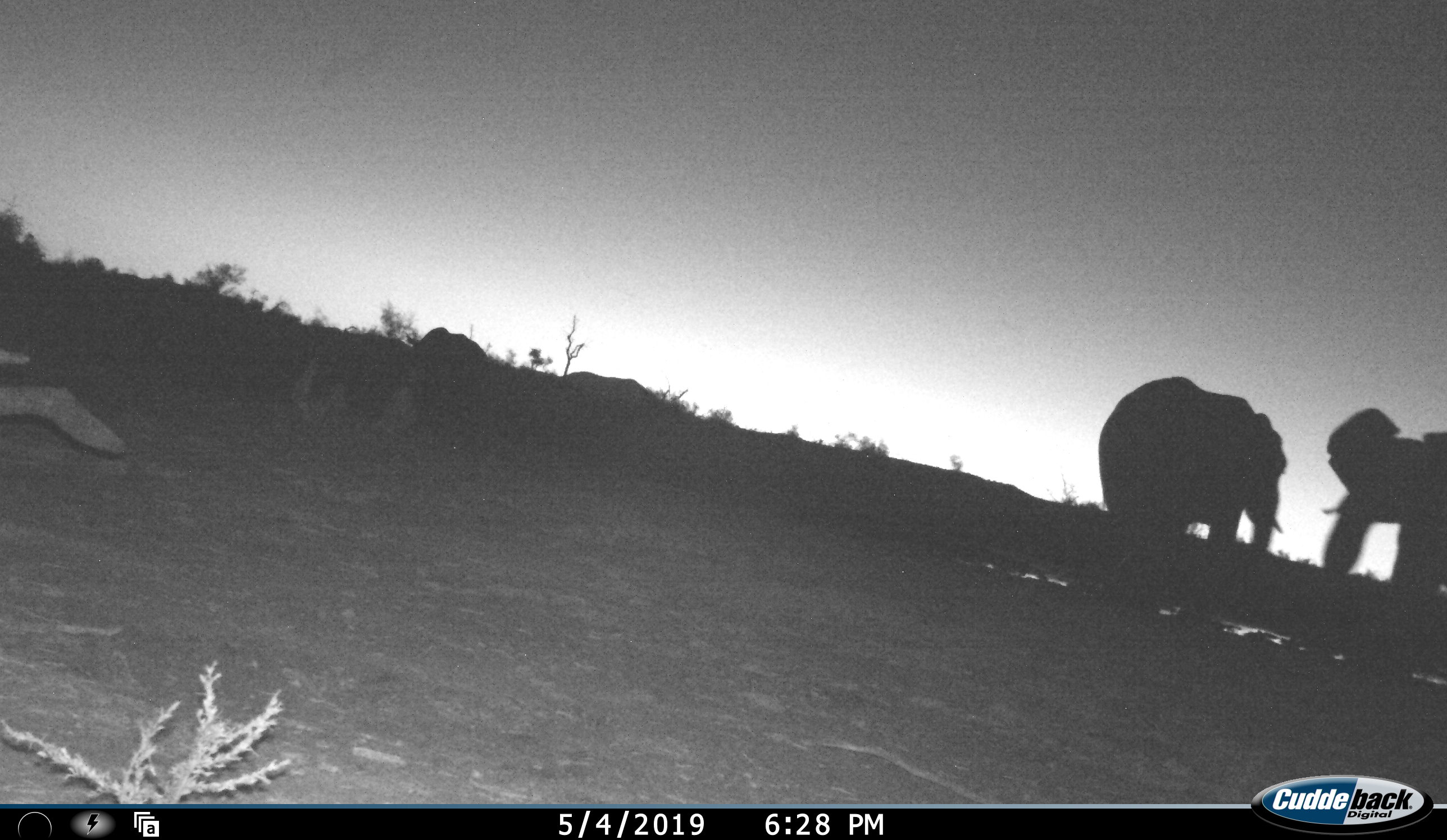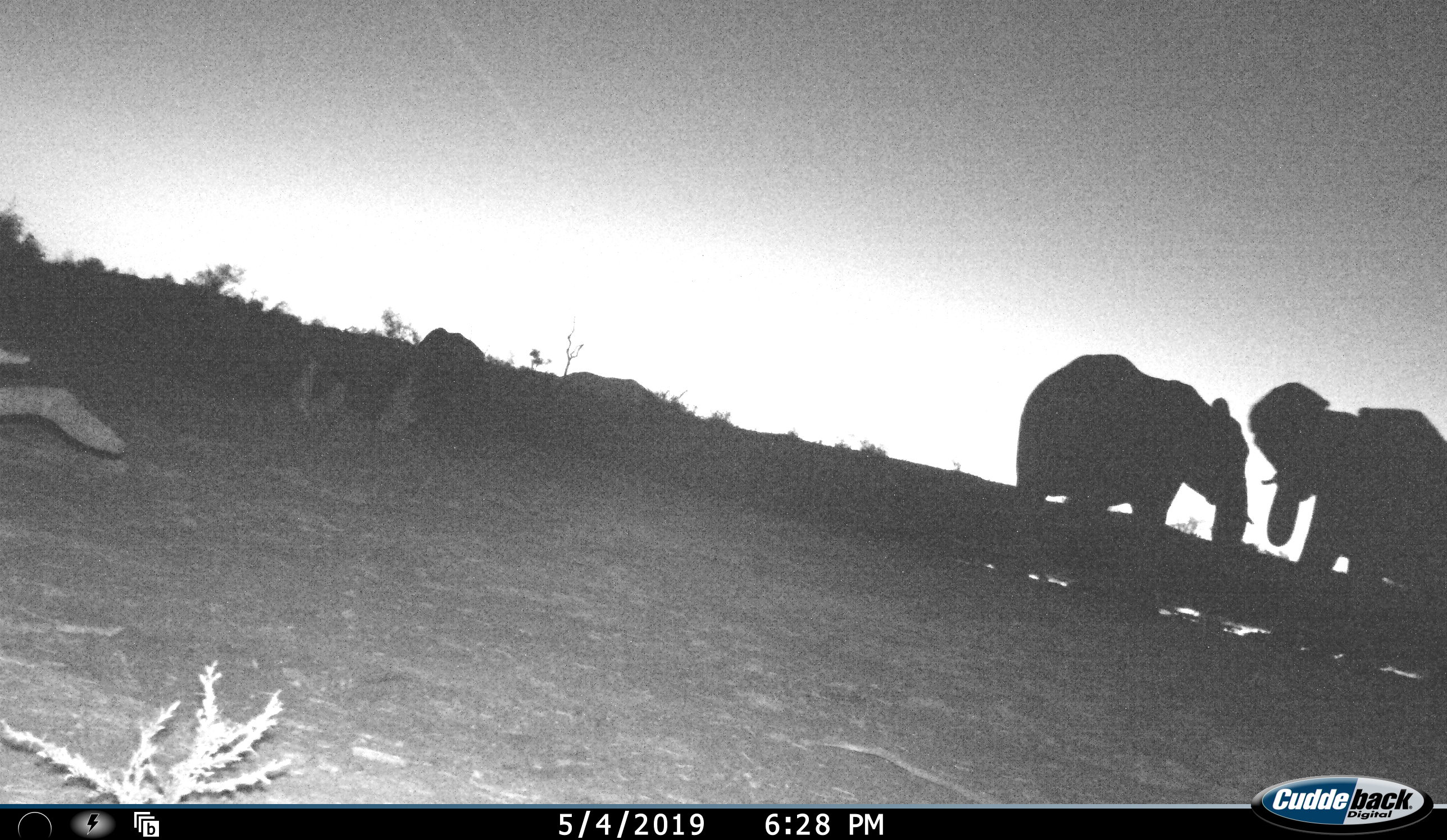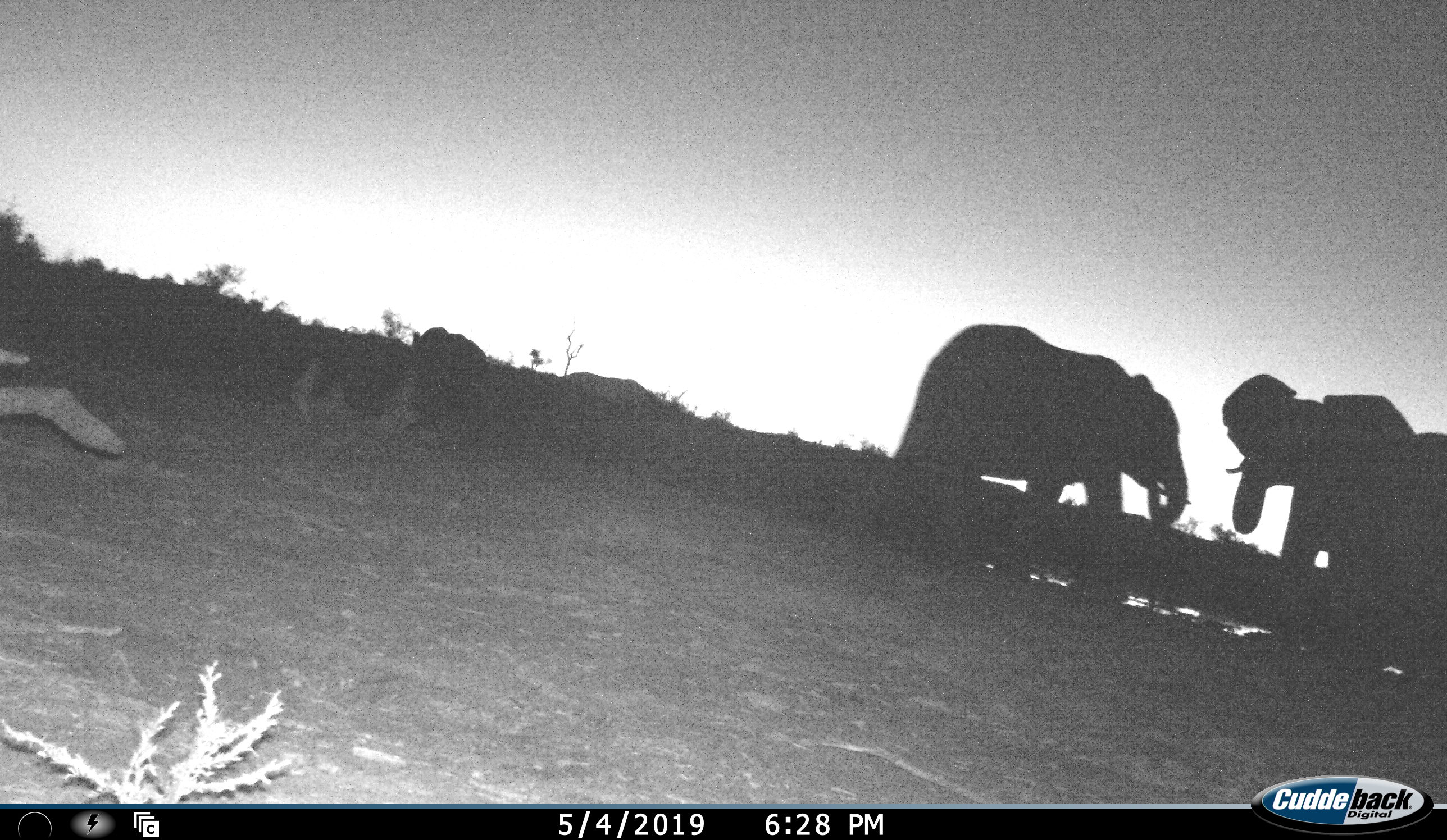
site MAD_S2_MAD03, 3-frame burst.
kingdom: Animalia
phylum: Chordata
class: Mammalia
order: Proboscidea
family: Elephantidae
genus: Loxodonta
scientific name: Loxodonta africana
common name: african bush elephant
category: elephant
Elephant (african bush elephant) (Loxodonta africana), count 3. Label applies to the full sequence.